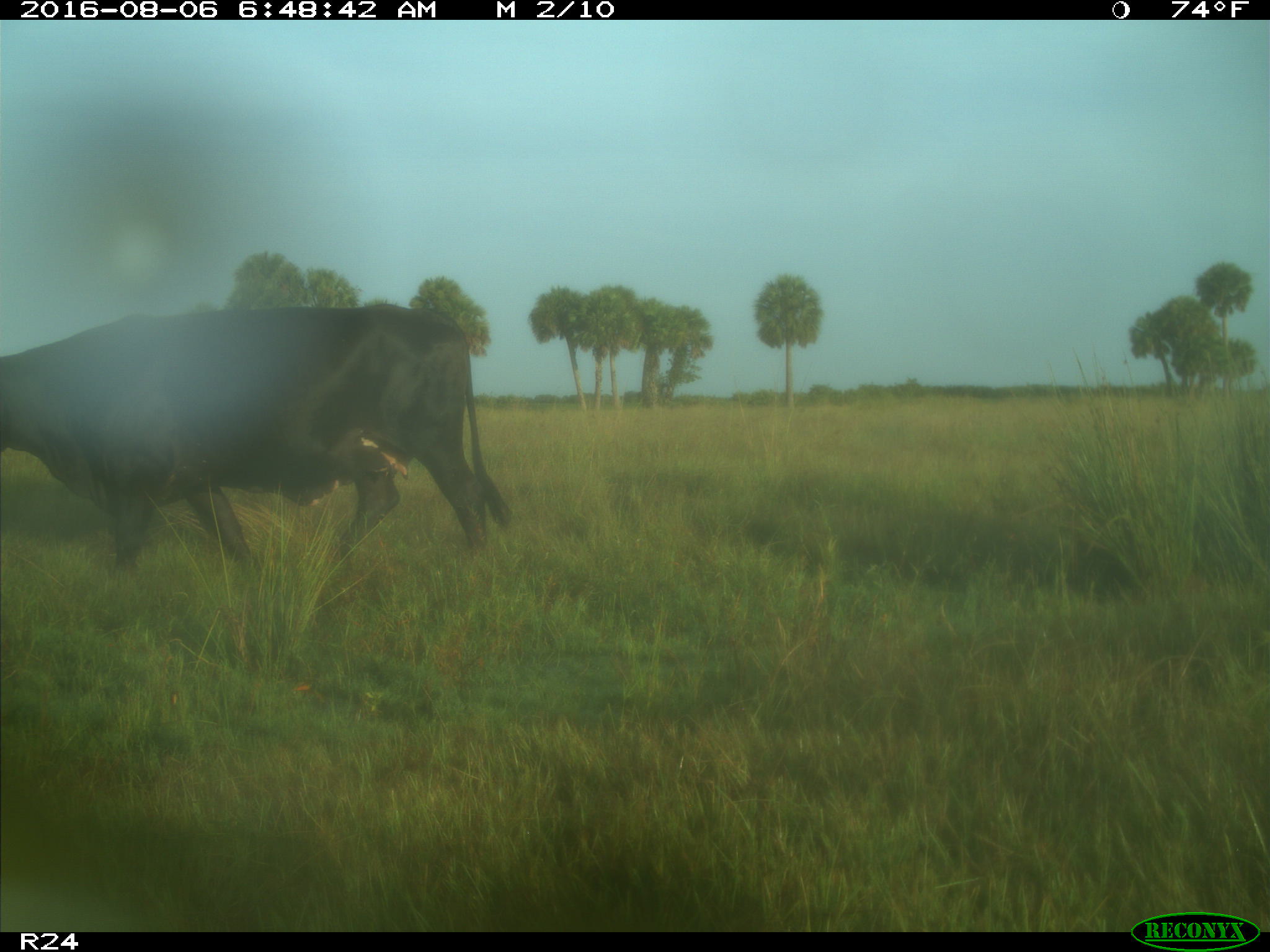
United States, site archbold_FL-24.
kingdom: Animalia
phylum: Chordata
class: Mammalia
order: Artiodactyla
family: Bovidae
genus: Bos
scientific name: Bos taurus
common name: domestic cow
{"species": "Bos taurus (domestic cow)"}